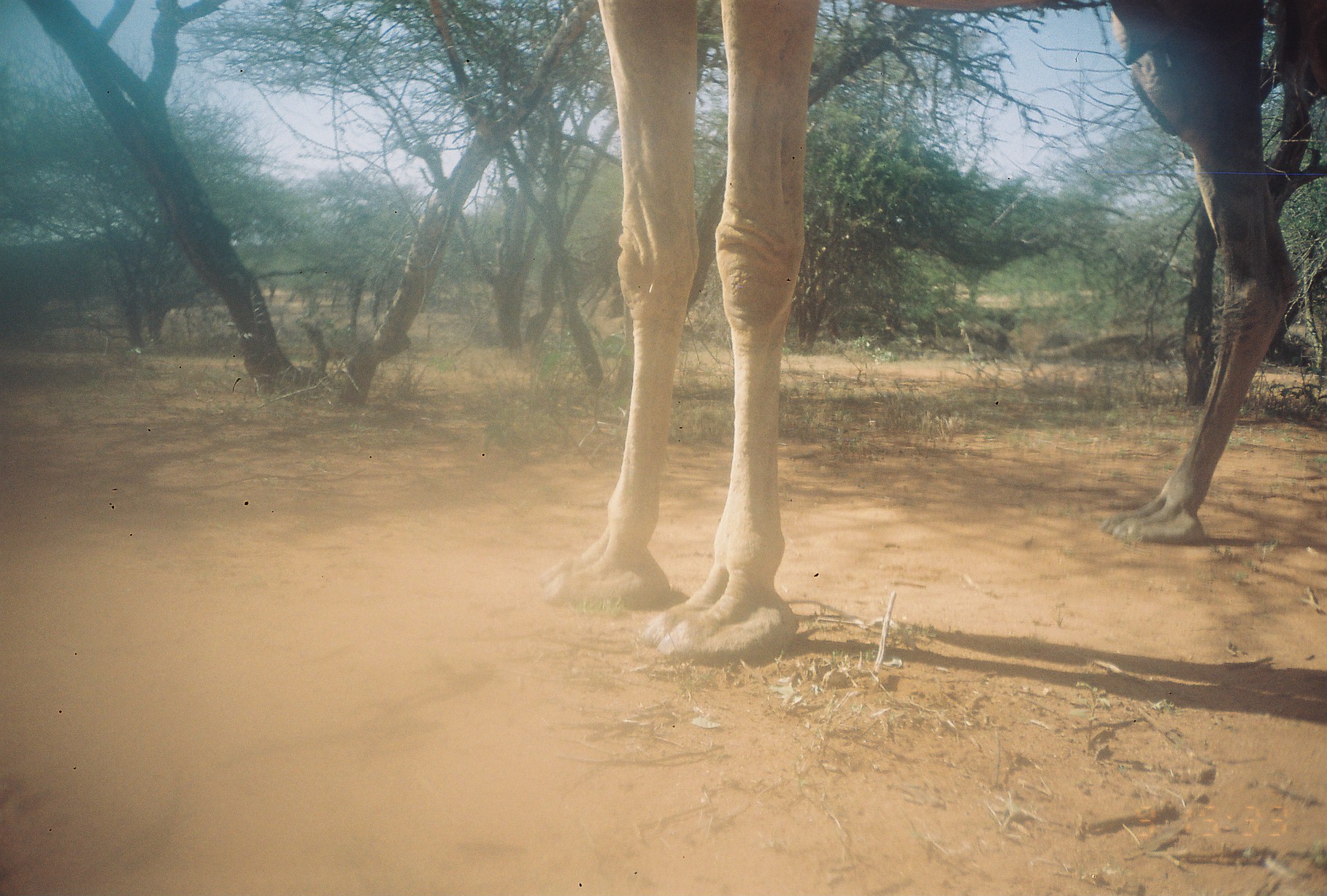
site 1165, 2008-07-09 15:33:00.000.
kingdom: Animalia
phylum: Chordata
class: Mammalia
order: Artiodactyla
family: Camelidae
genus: Camelus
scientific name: Camelus dromedarius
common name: dromedary camel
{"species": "Camelus dromedarius (dromedary camel)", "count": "1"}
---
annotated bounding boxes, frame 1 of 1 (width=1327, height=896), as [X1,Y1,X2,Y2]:
camelus dromedarius: [528,1,1323,663]